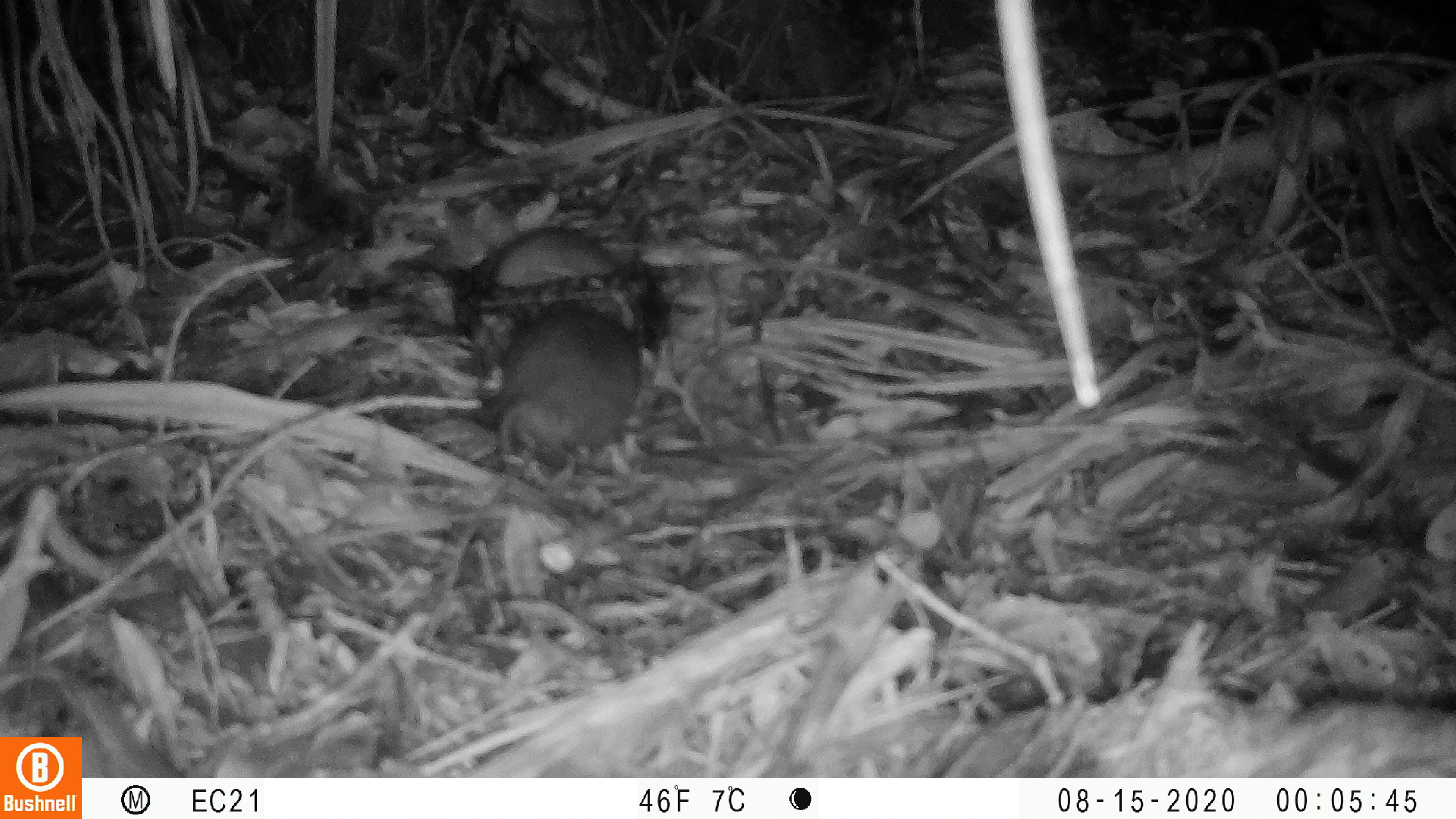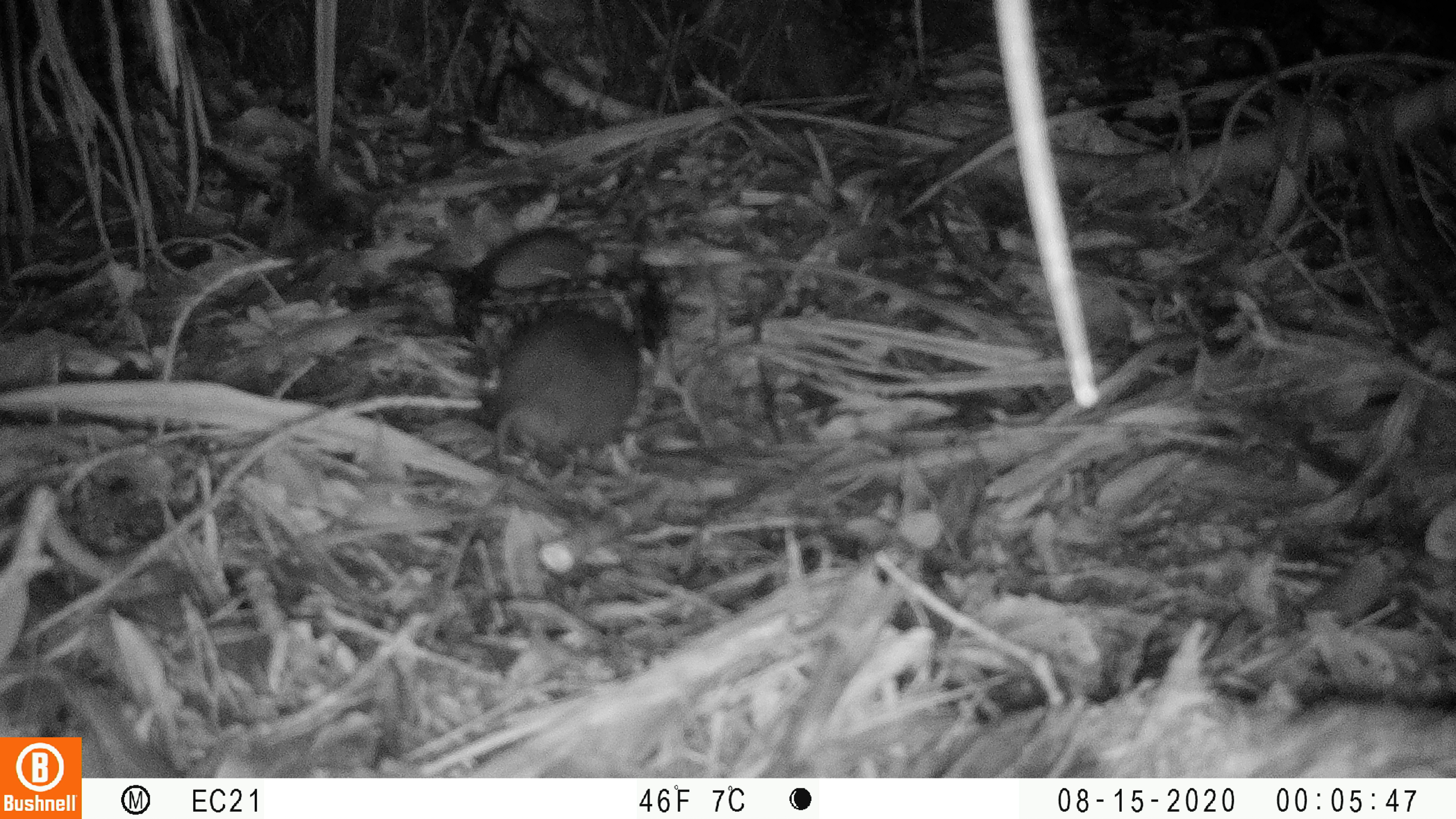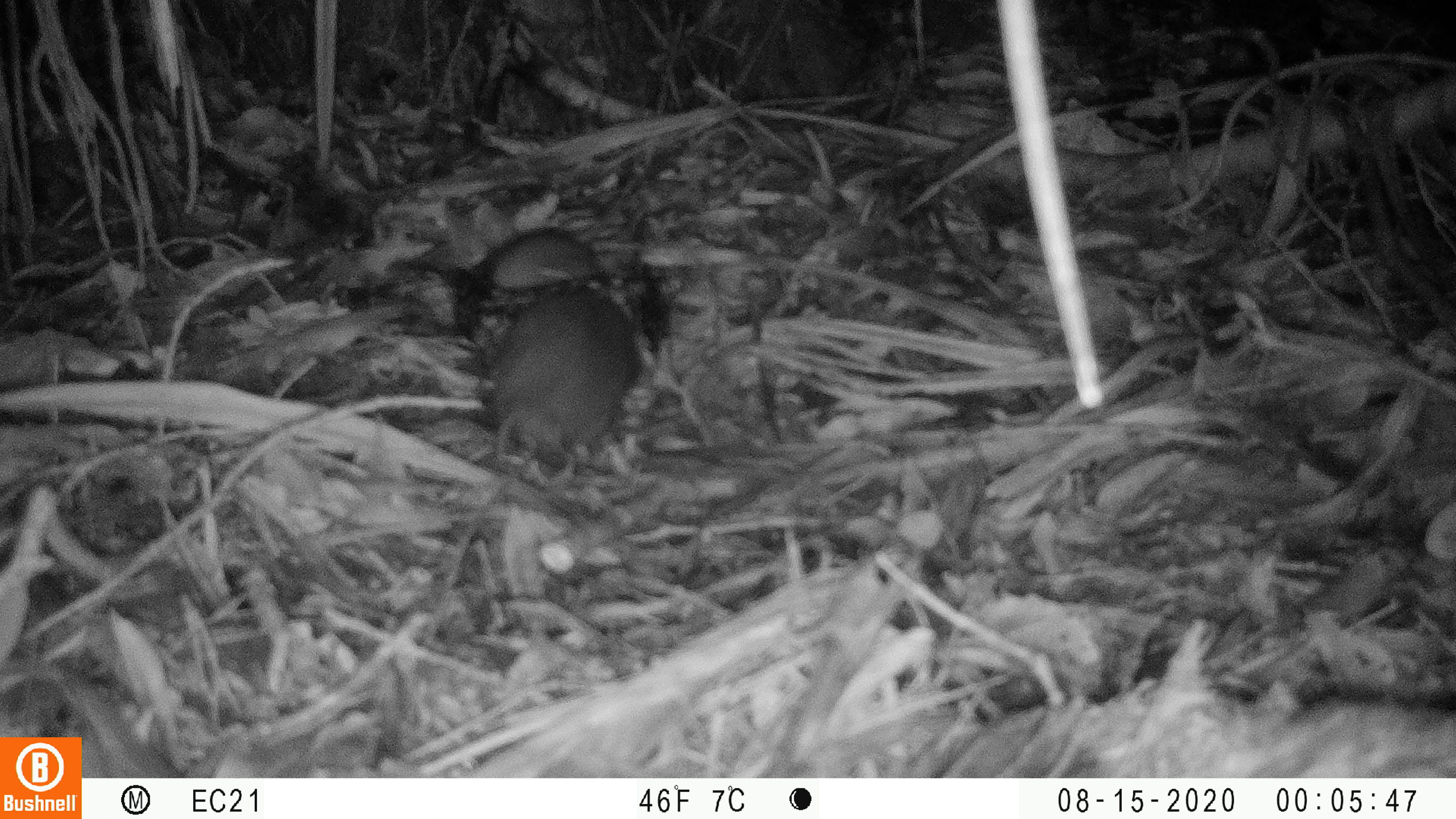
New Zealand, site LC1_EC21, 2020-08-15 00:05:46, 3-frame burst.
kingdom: Animalia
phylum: Chordata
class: Mammalia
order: Rodentia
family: Muridae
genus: Rattus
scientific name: Rattus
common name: rat